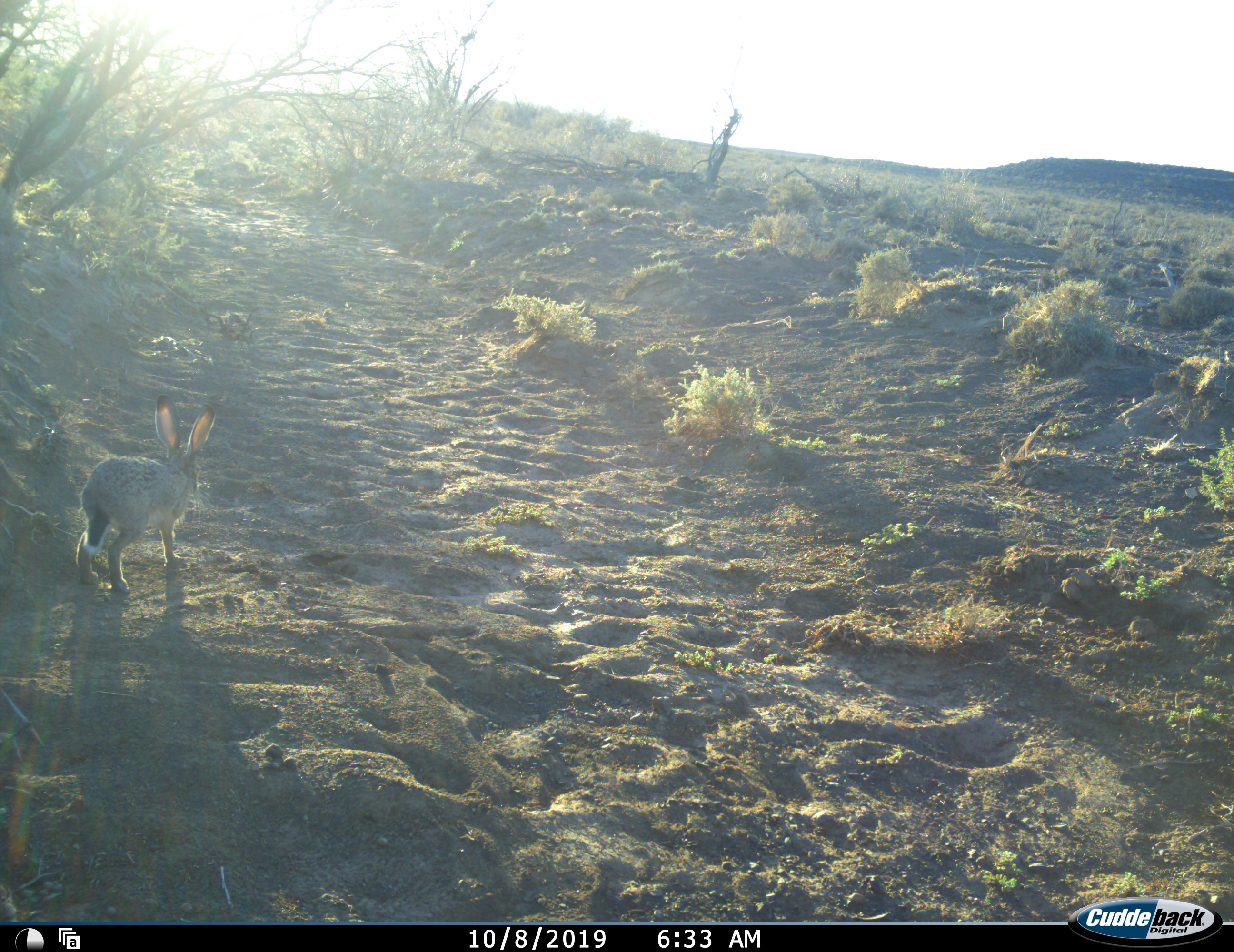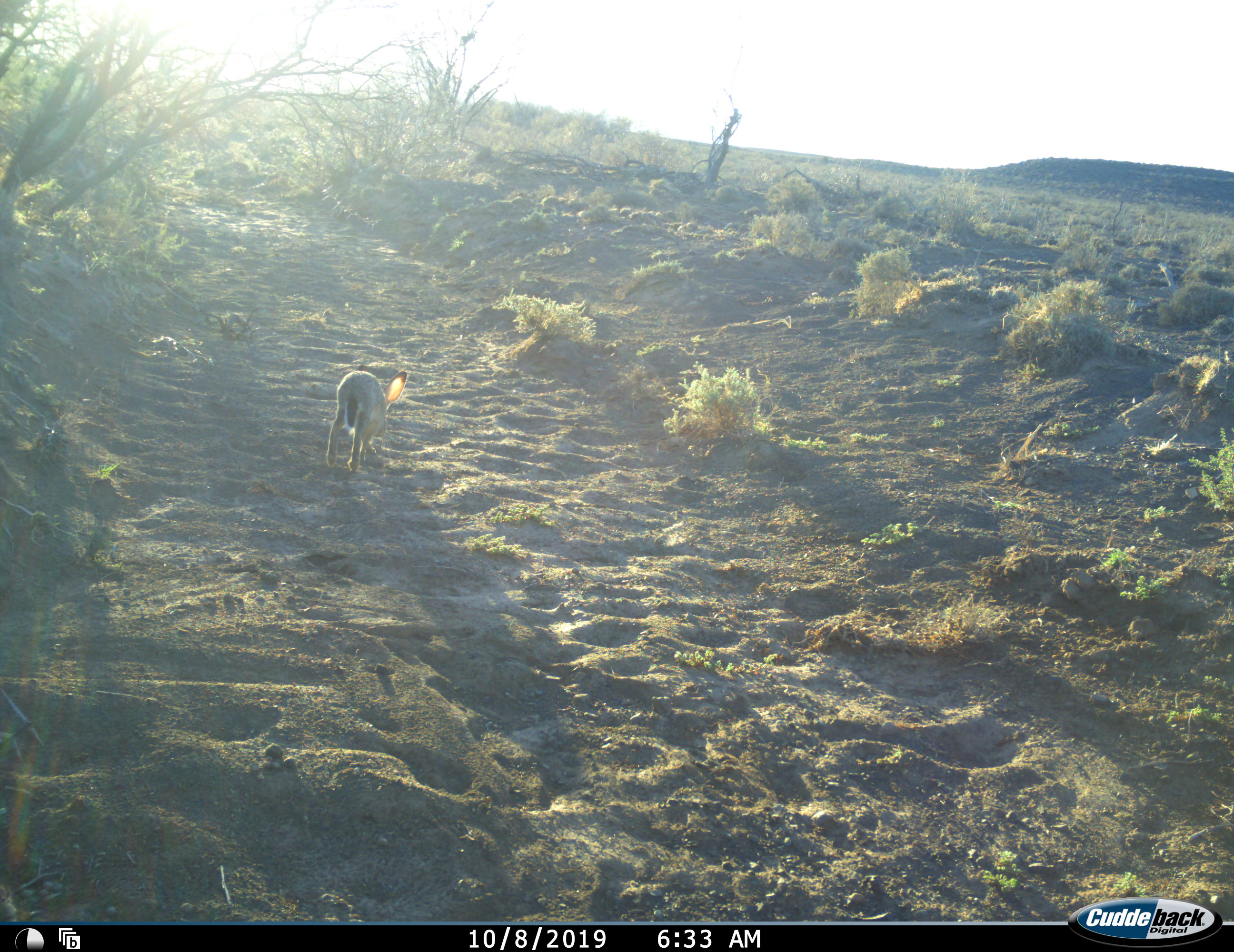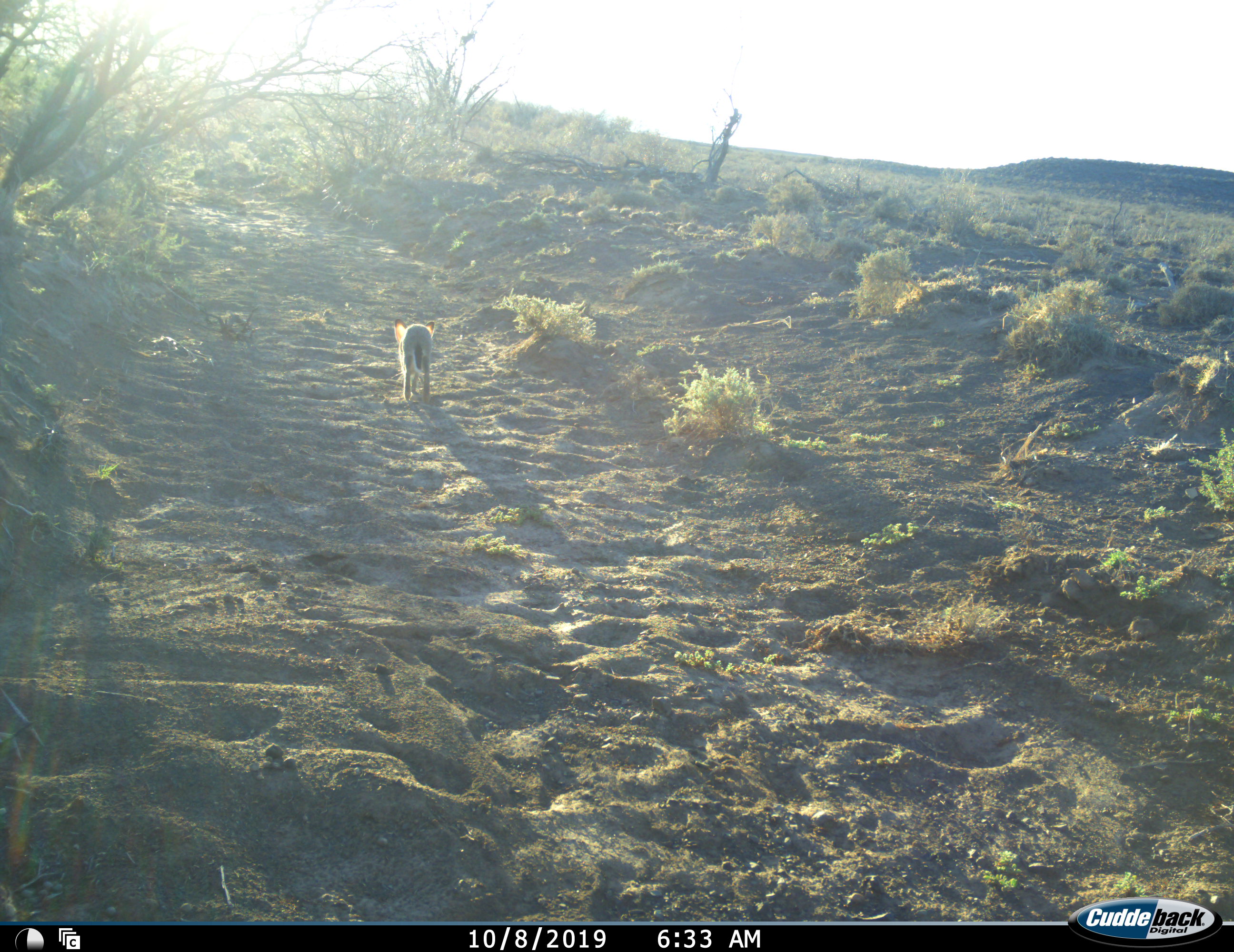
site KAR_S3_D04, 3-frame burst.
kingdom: Animalia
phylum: Chordata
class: Mammalia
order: Lagomorpha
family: Leporidae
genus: Lepus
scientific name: Lepus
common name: hare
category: hareunknown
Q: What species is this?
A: Hareunknown (hare) (Lepus).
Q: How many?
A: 1.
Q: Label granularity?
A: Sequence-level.